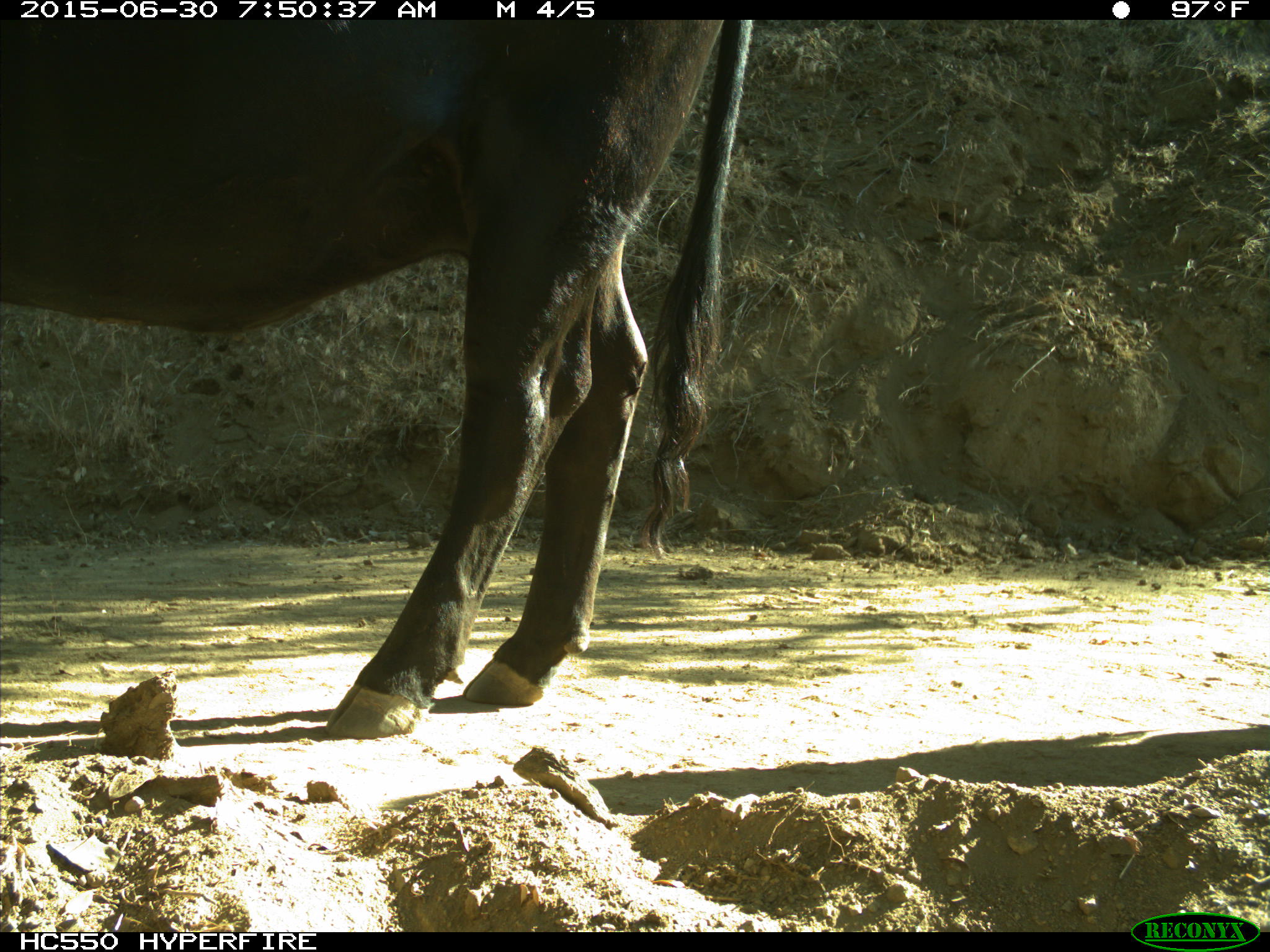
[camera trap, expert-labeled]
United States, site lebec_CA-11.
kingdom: Animalia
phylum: Chordata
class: Mammalia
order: Artiodactyla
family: Bovidae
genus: Bos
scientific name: Bos taurus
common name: domestic cow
Bos taurus (domestic cow).